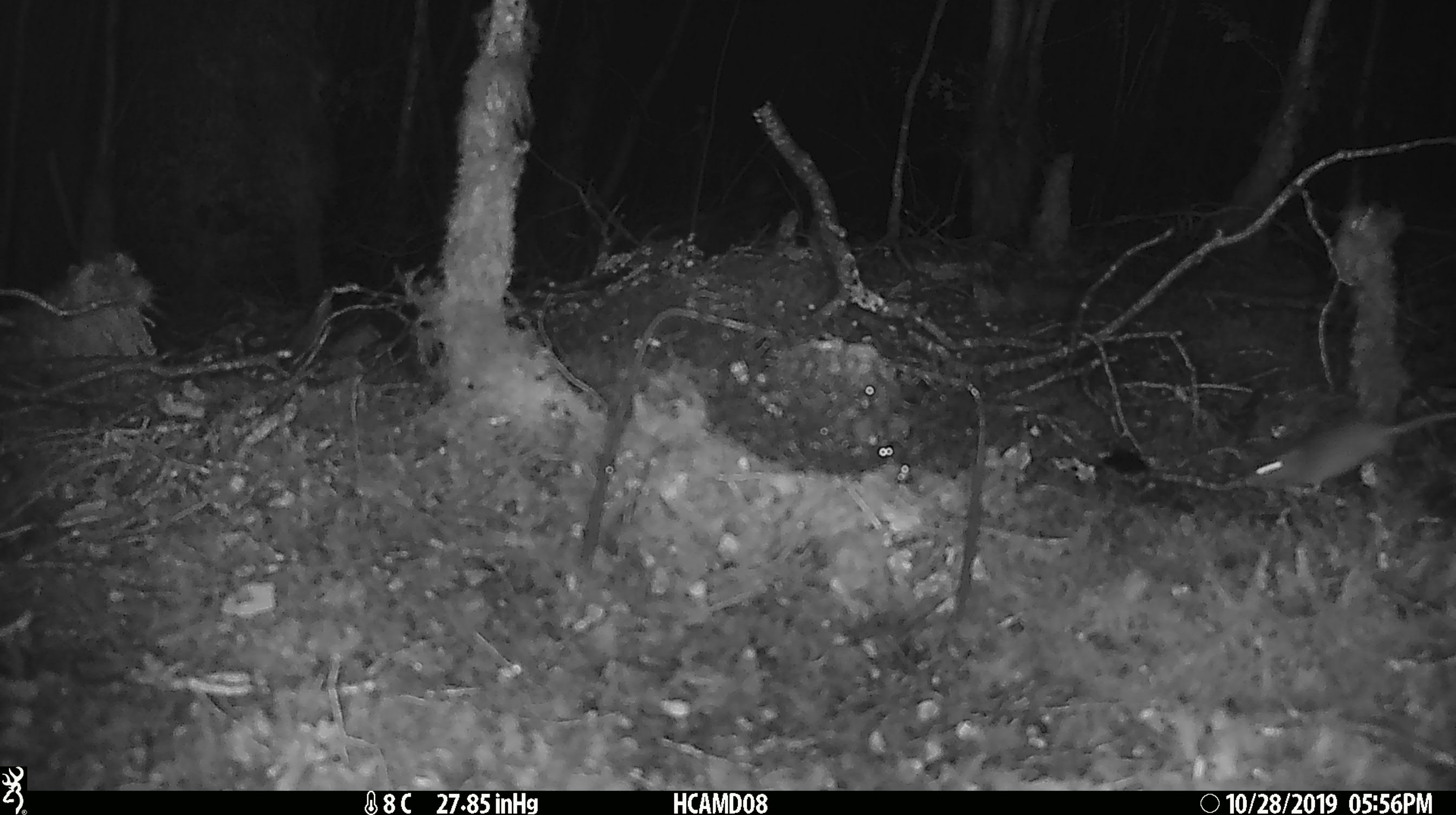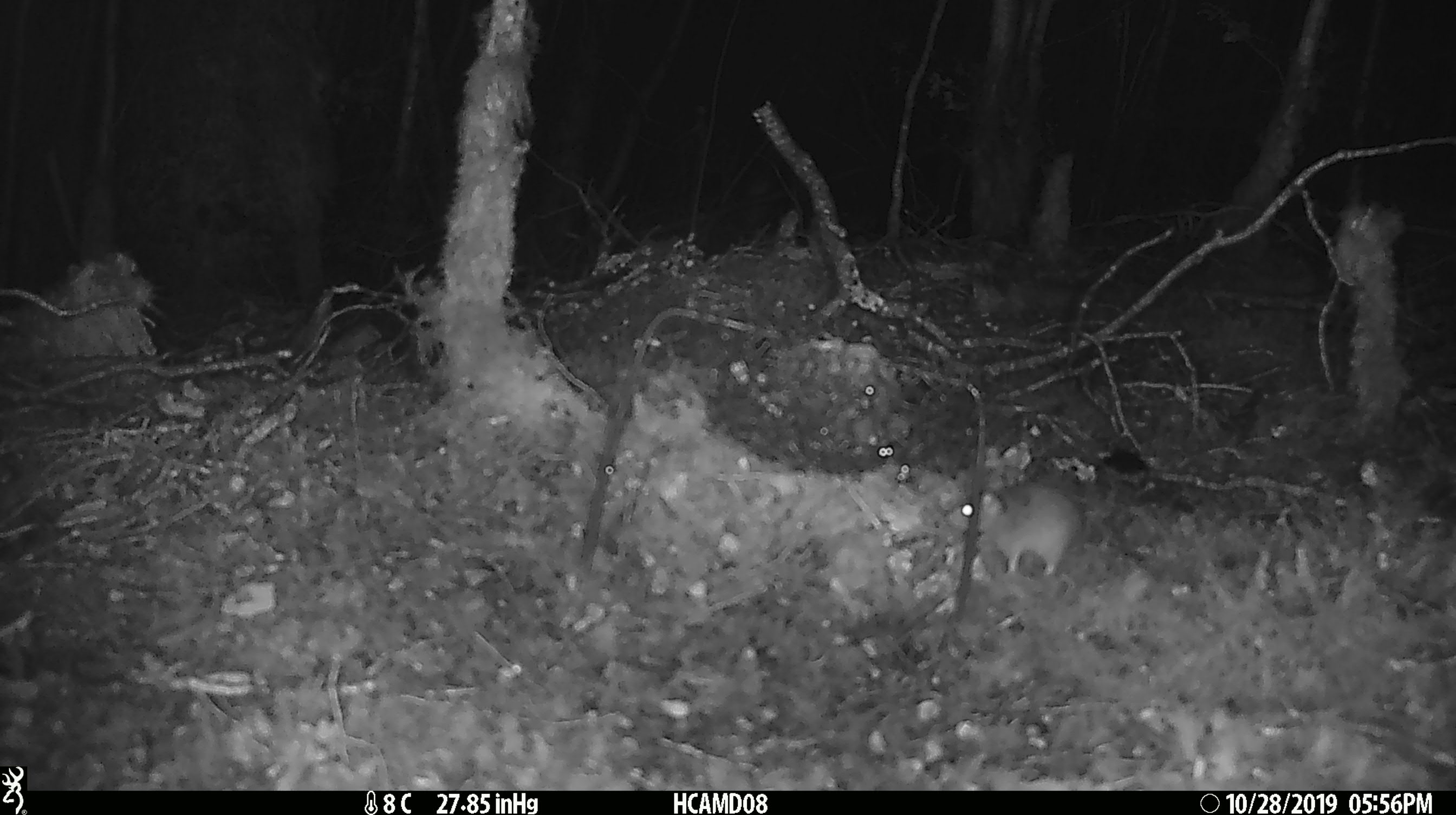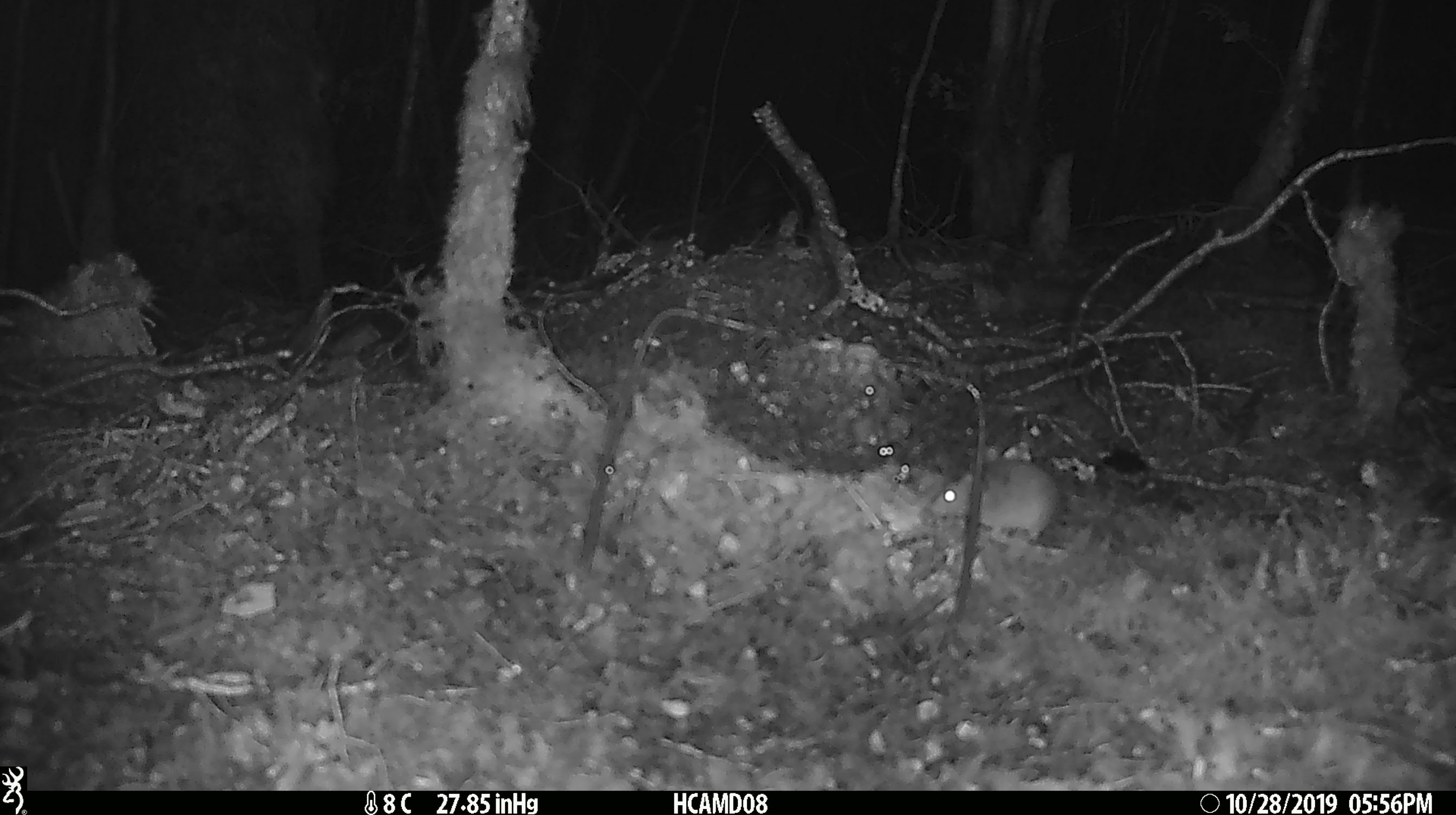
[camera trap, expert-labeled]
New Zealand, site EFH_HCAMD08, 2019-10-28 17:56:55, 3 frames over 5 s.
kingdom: Animalia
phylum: Chordata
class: Mammalia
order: Rodentia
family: Muridae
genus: Mus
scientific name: Mus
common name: mouse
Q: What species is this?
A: Mouse (Mus).